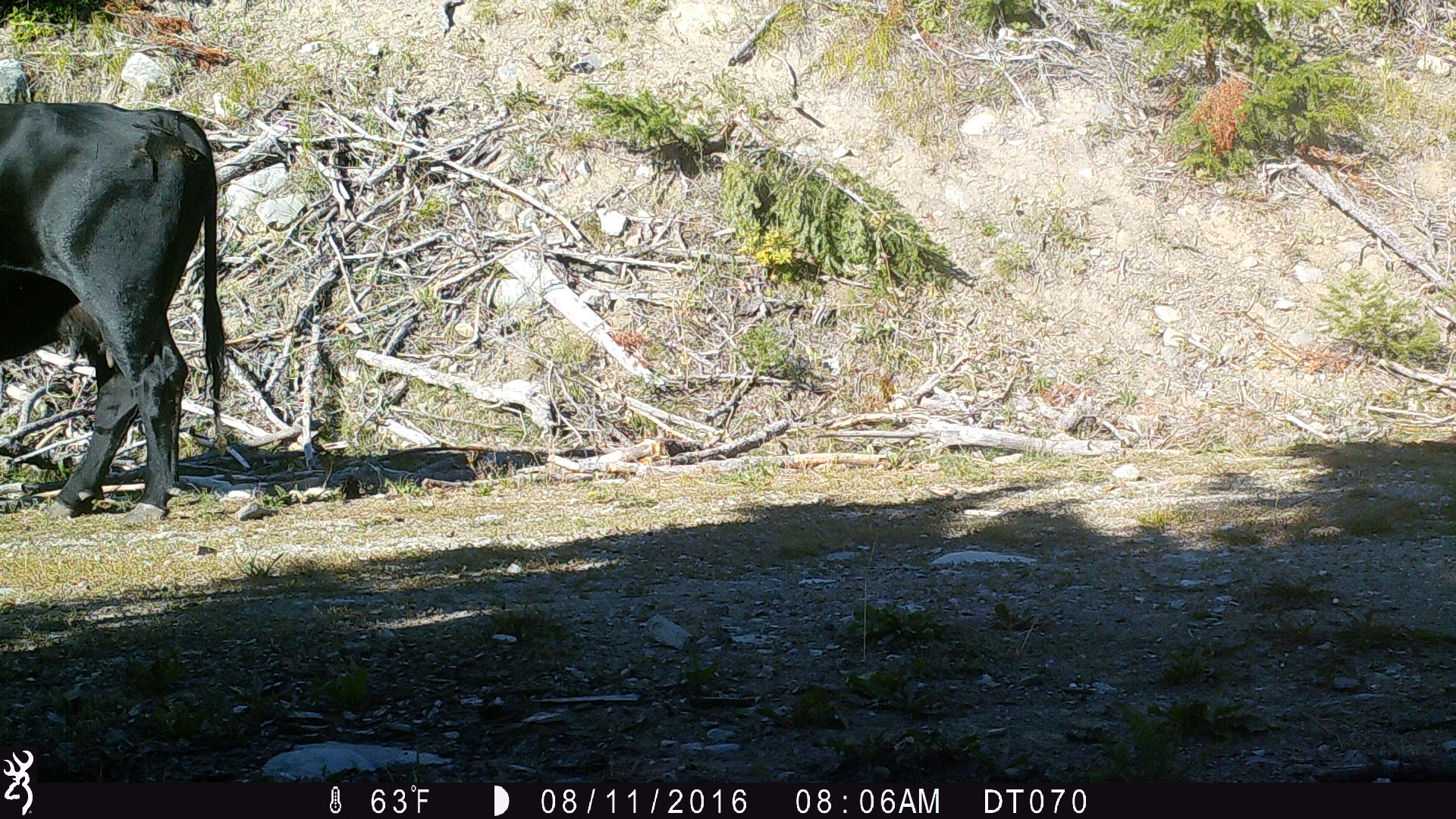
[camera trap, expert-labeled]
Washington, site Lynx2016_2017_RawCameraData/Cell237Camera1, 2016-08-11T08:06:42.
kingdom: Animalia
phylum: Chordata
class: Mammalia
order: Artiodactyla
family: Bovidae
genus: Bos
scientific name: Bos taurus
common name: domestic cattle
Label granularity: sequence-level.